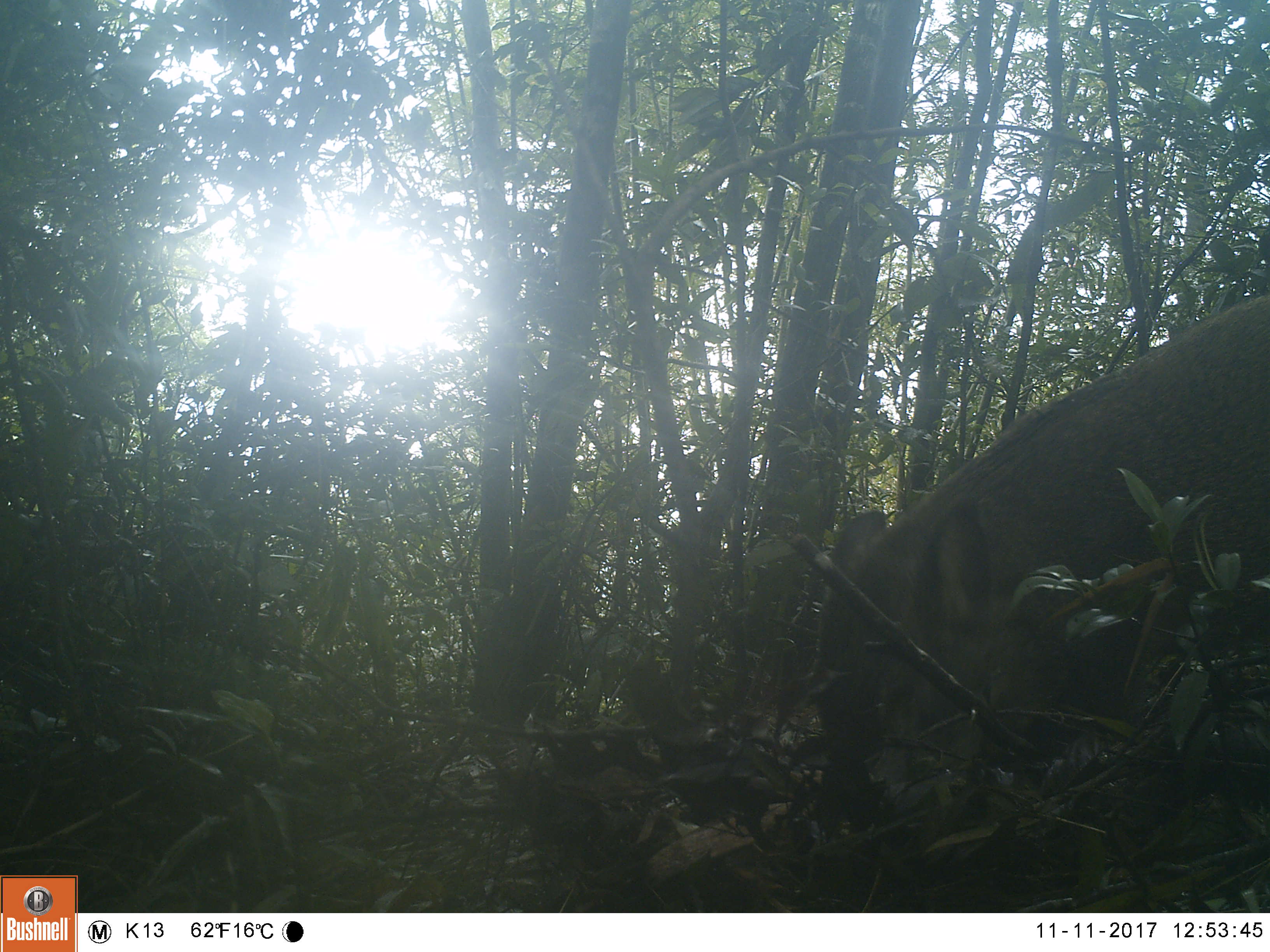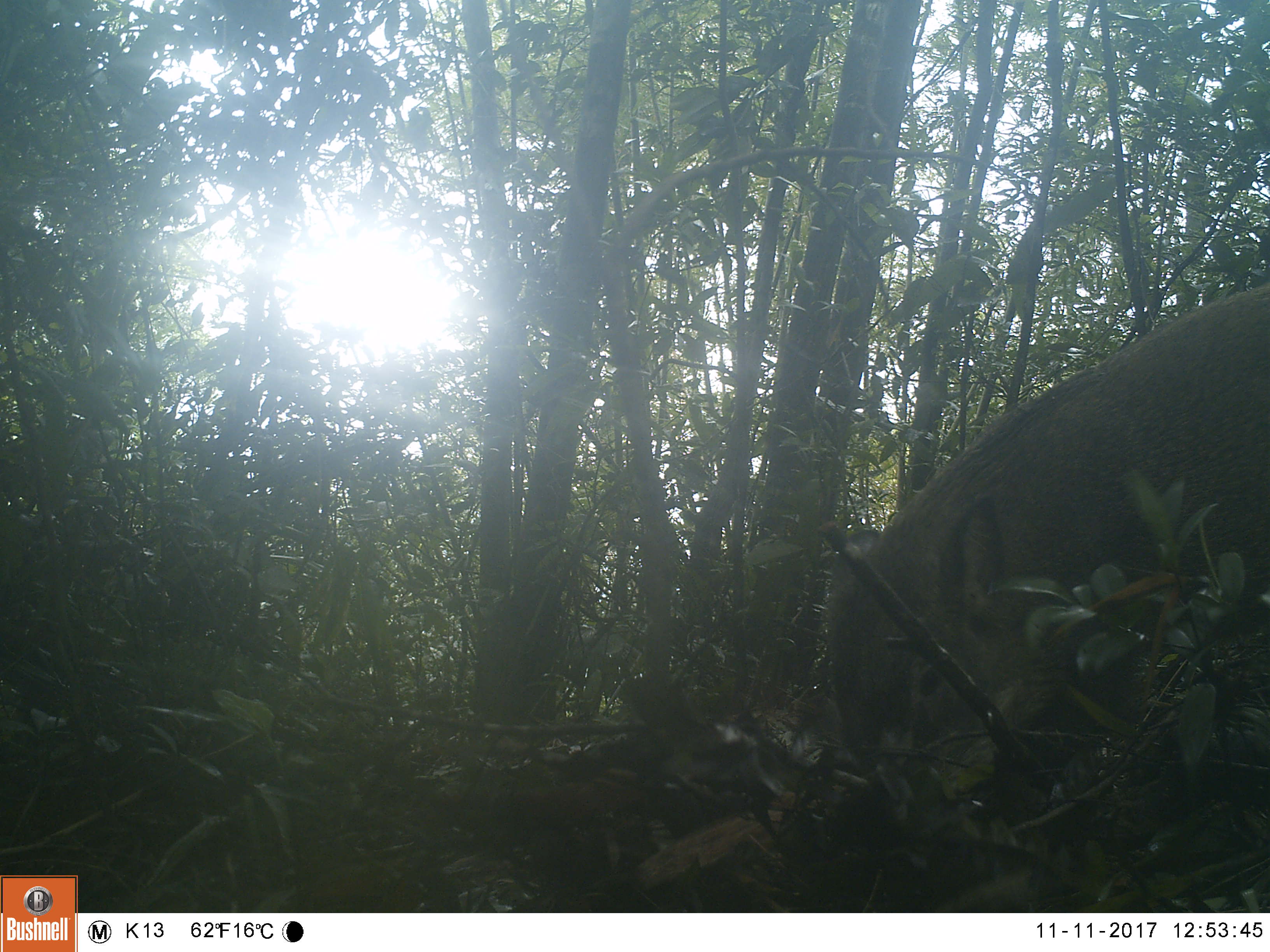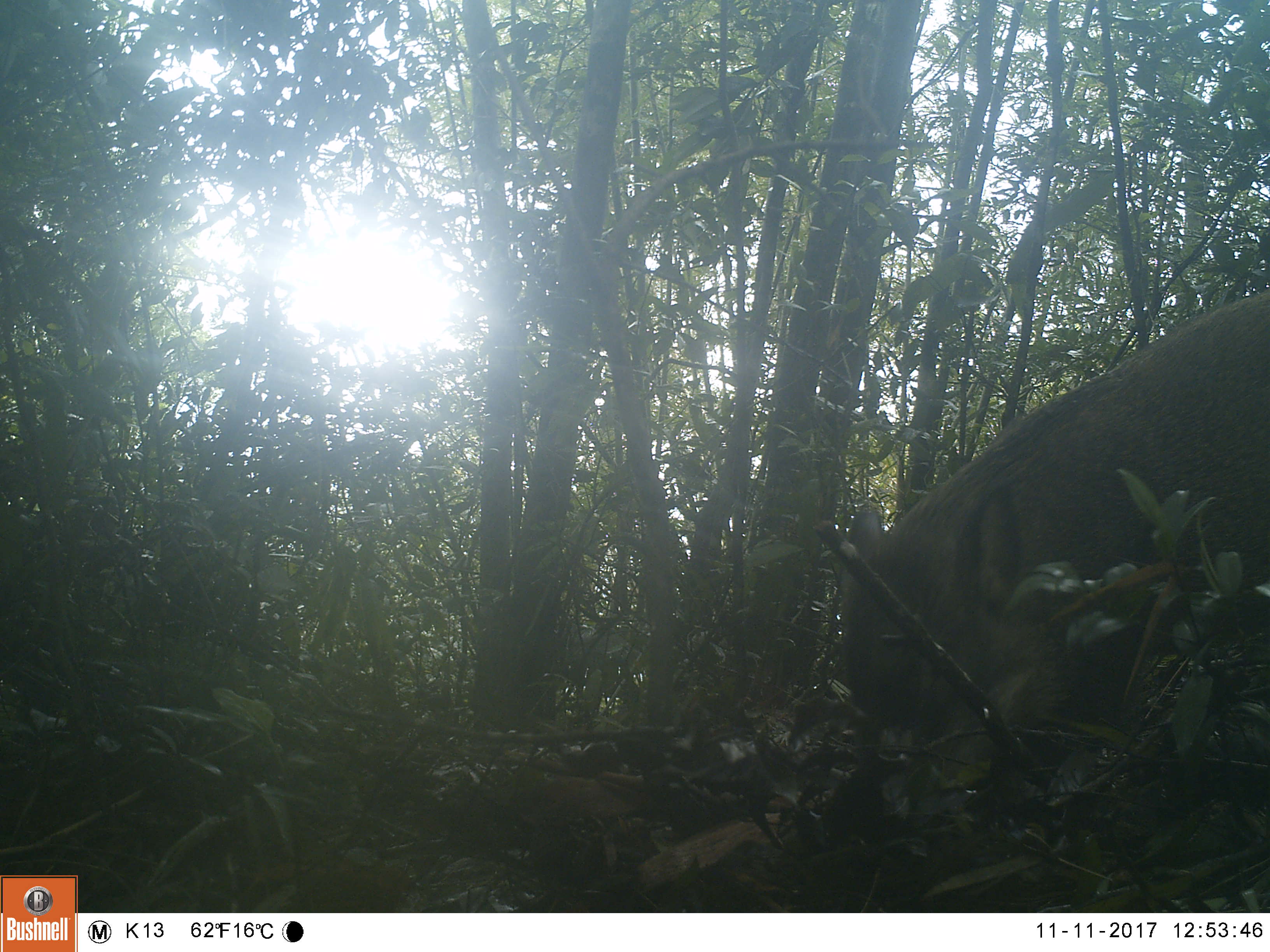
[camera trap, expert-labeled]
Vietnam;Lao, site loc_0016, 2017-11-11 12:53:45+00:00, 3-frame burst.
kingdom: Animalia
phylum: Chordata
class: Mammalia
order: Artiodactyla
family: Suidae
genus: Sus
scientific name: Sus scrofa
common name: eurasian wild pig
Eurasian wild pig (Sus scrofa). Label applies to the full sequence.